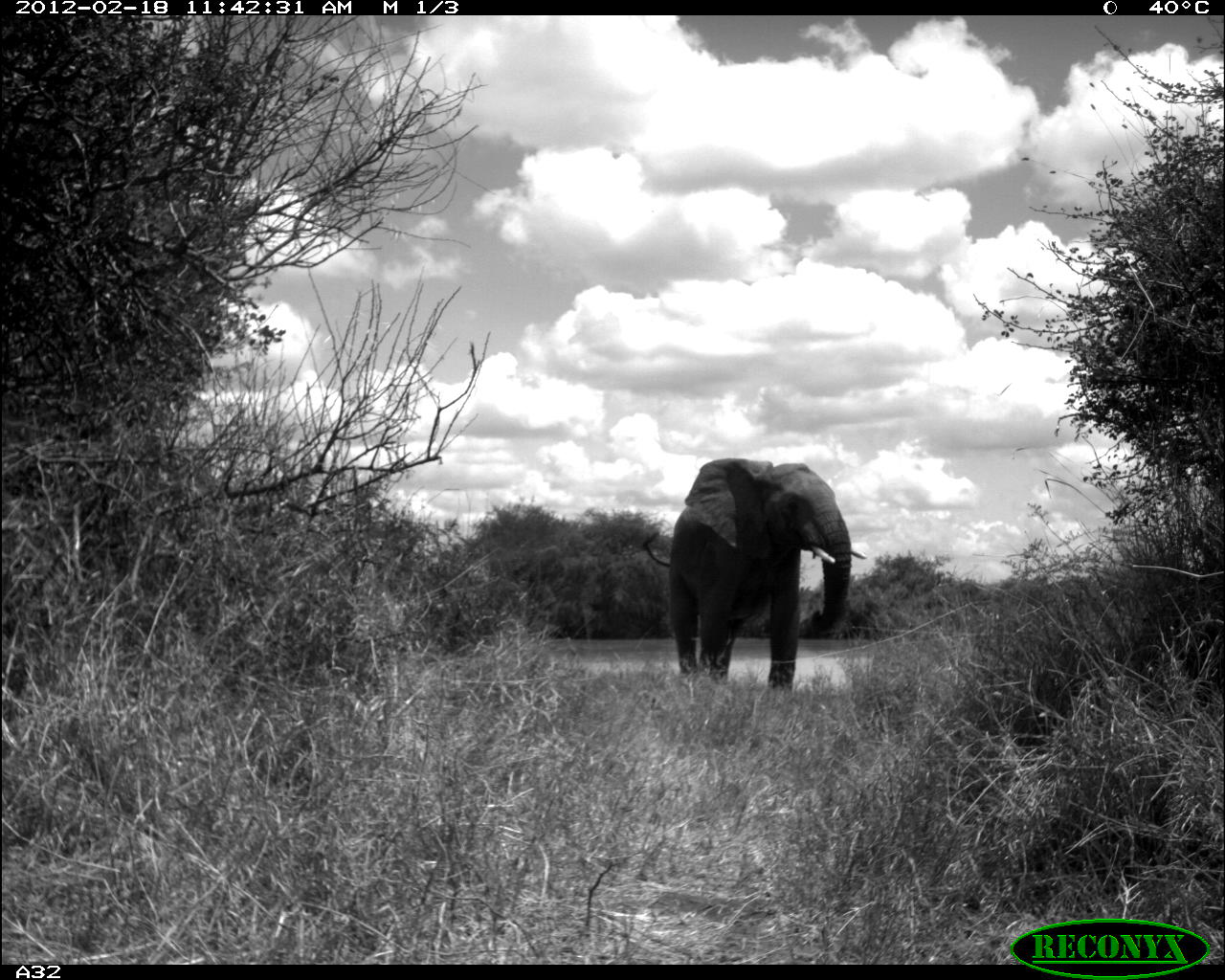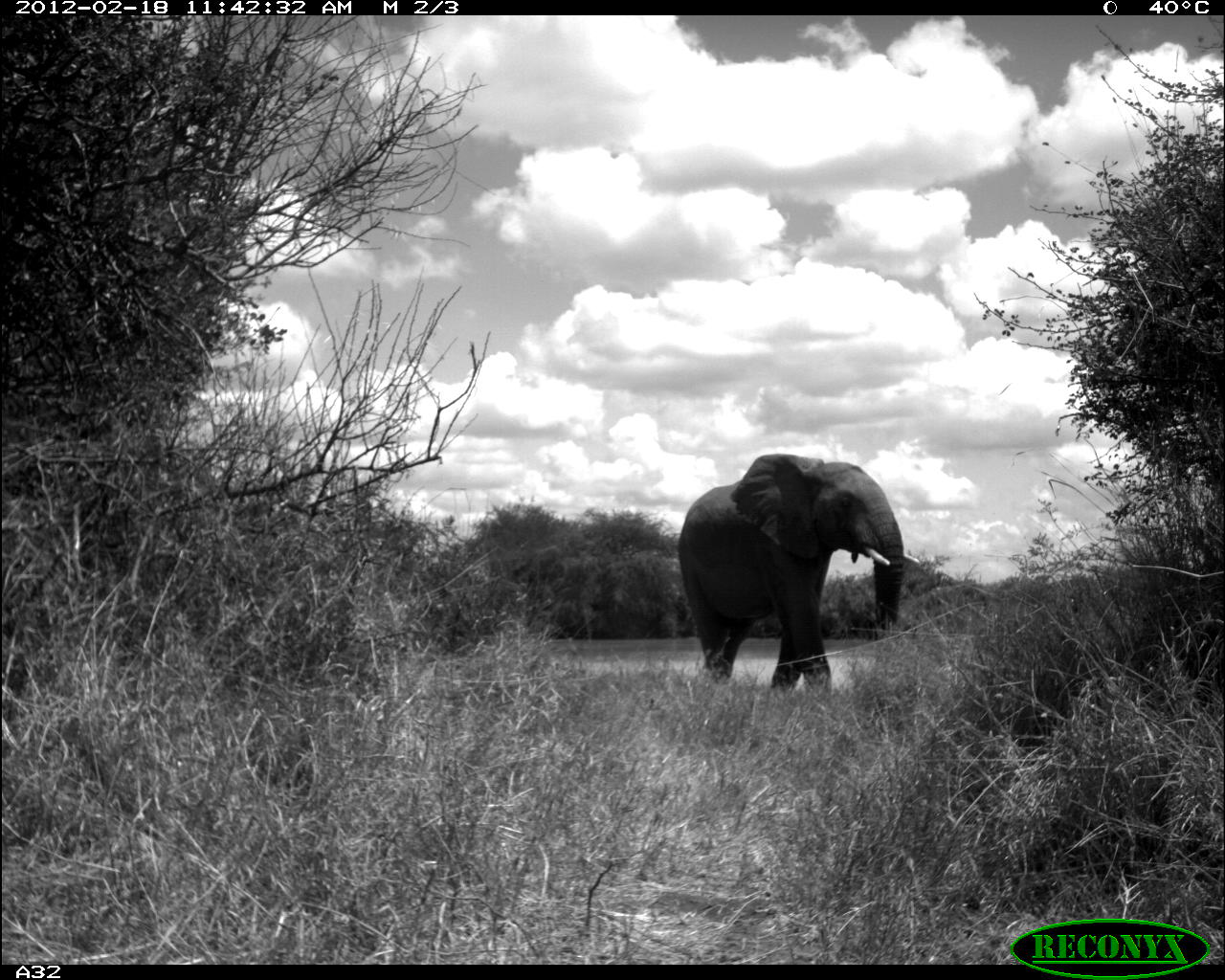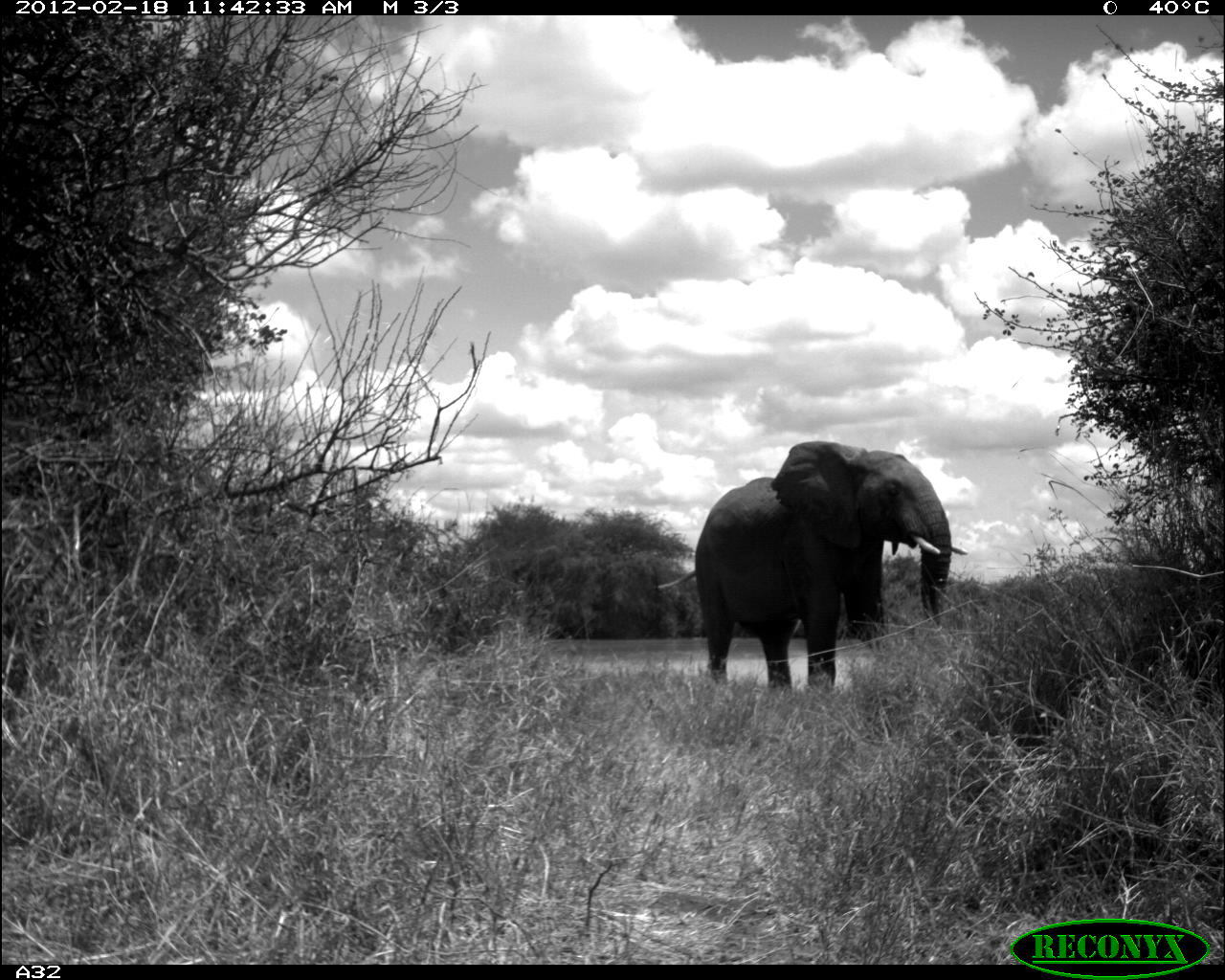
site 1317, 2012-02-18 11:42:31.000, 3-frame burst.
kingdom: Animalia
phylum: Chordata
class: Mammalia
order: Proboscidea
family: Elephantidae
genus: Loxodonta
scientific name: Loxodonta africana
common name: african bush elephant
Loxodonta africana (african bush elephant), count 1.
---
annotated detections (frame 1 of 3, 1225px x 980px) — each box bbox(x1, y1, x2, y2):
loxodonta africana: bbox(641, 456, 867, 689)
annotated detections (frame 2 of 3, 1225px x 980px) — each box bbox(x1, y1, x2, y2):
loxodonta africana: bbox(676, 452, 920, 692)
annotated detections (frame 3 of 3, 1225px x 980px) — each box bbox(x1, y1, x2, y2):
loxodonta africana: bbox(656, 439, 969, 689)